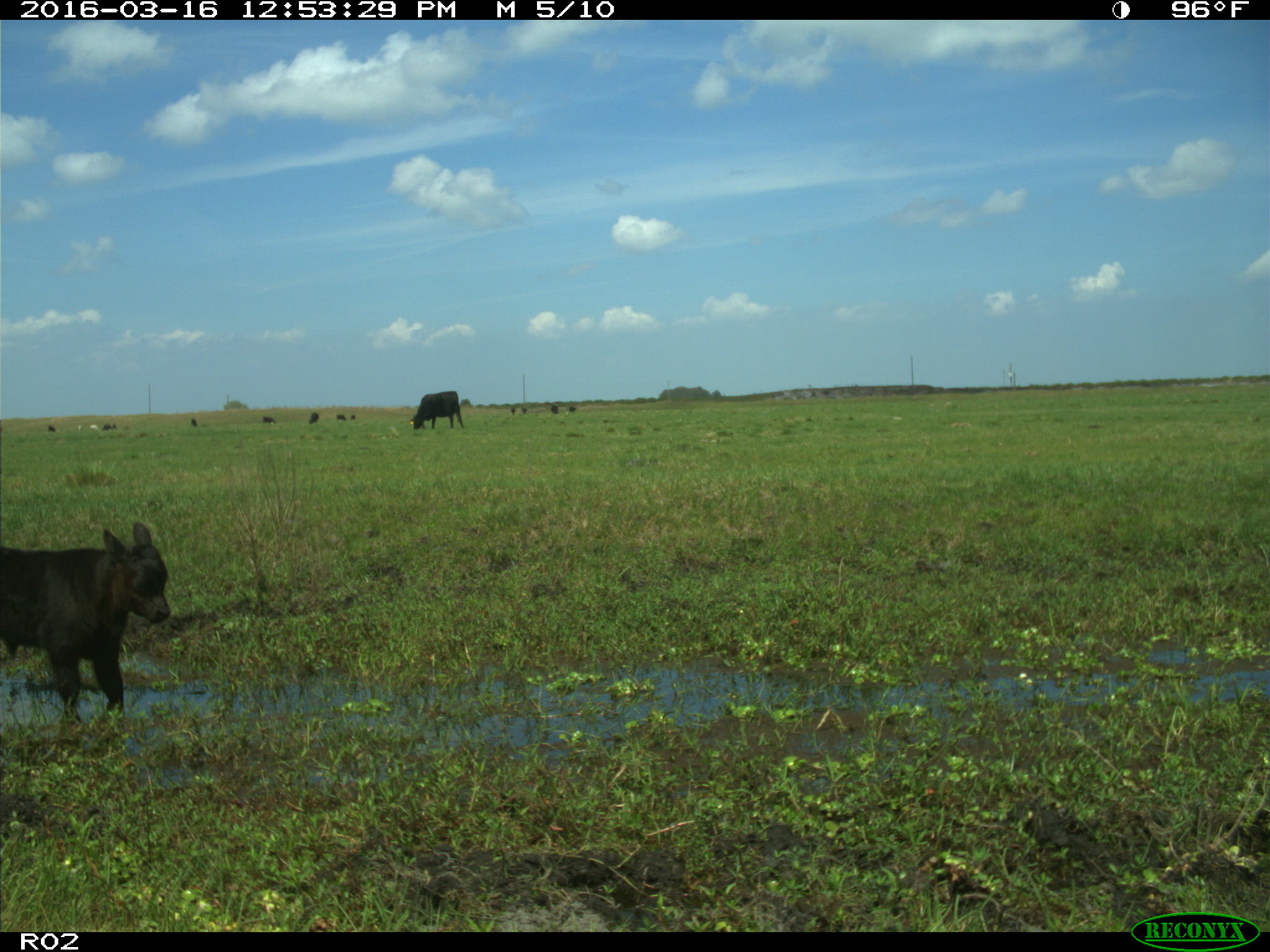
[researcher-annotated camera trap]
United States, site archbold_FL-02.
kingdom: Animalia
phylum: Chordata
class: Mammalia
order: Artiodactyla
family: Bovidae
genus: Bos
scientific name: Bos taurus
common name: domestic cow